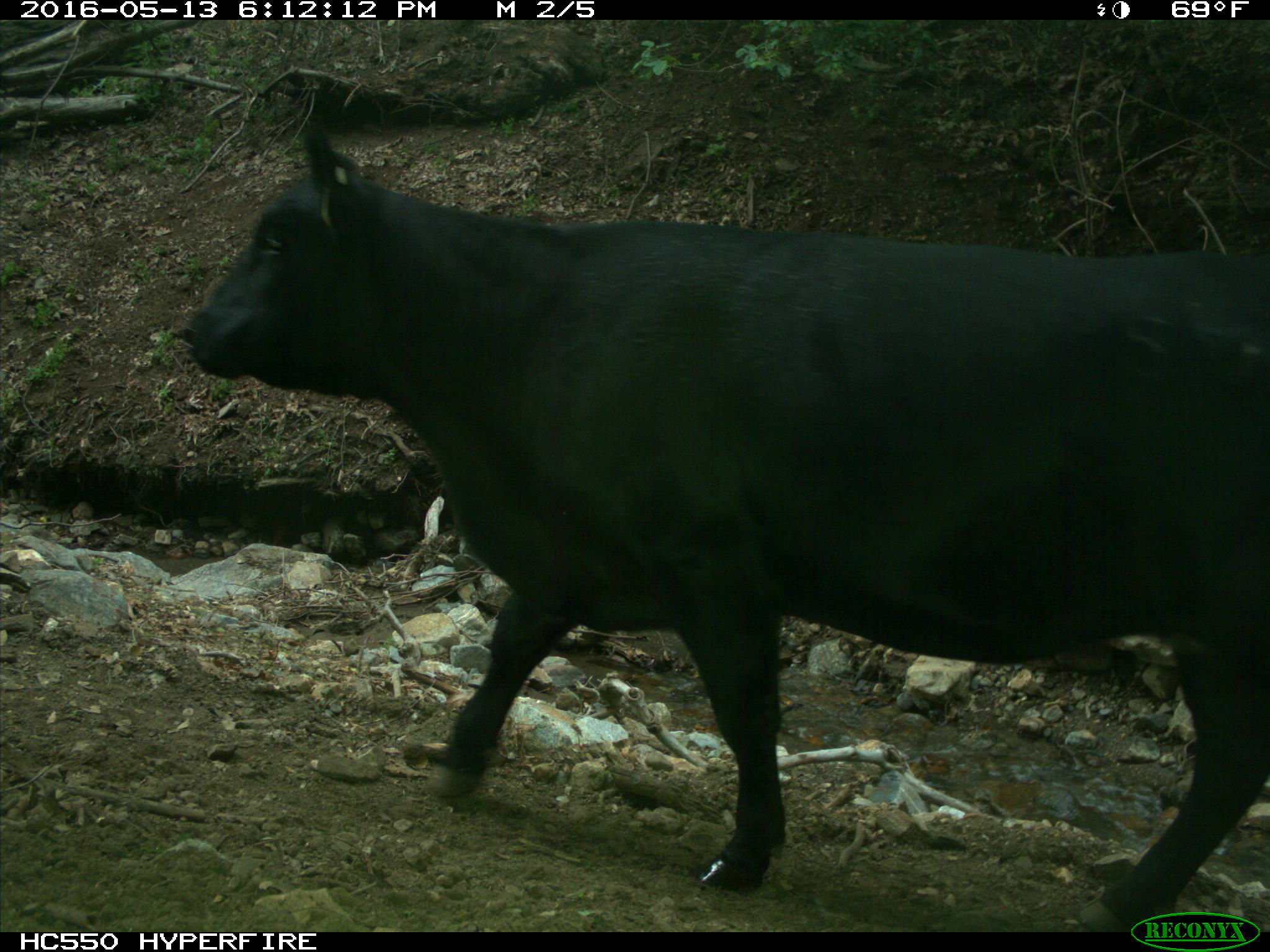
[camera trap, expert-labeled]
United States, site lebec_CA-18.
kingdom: Animalia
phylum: Chordata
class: Mammalia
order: Artiodactyla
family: Bovidae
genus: Bos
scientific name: Bos taurus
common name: domestic cow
Bos taurus (domestic cow).